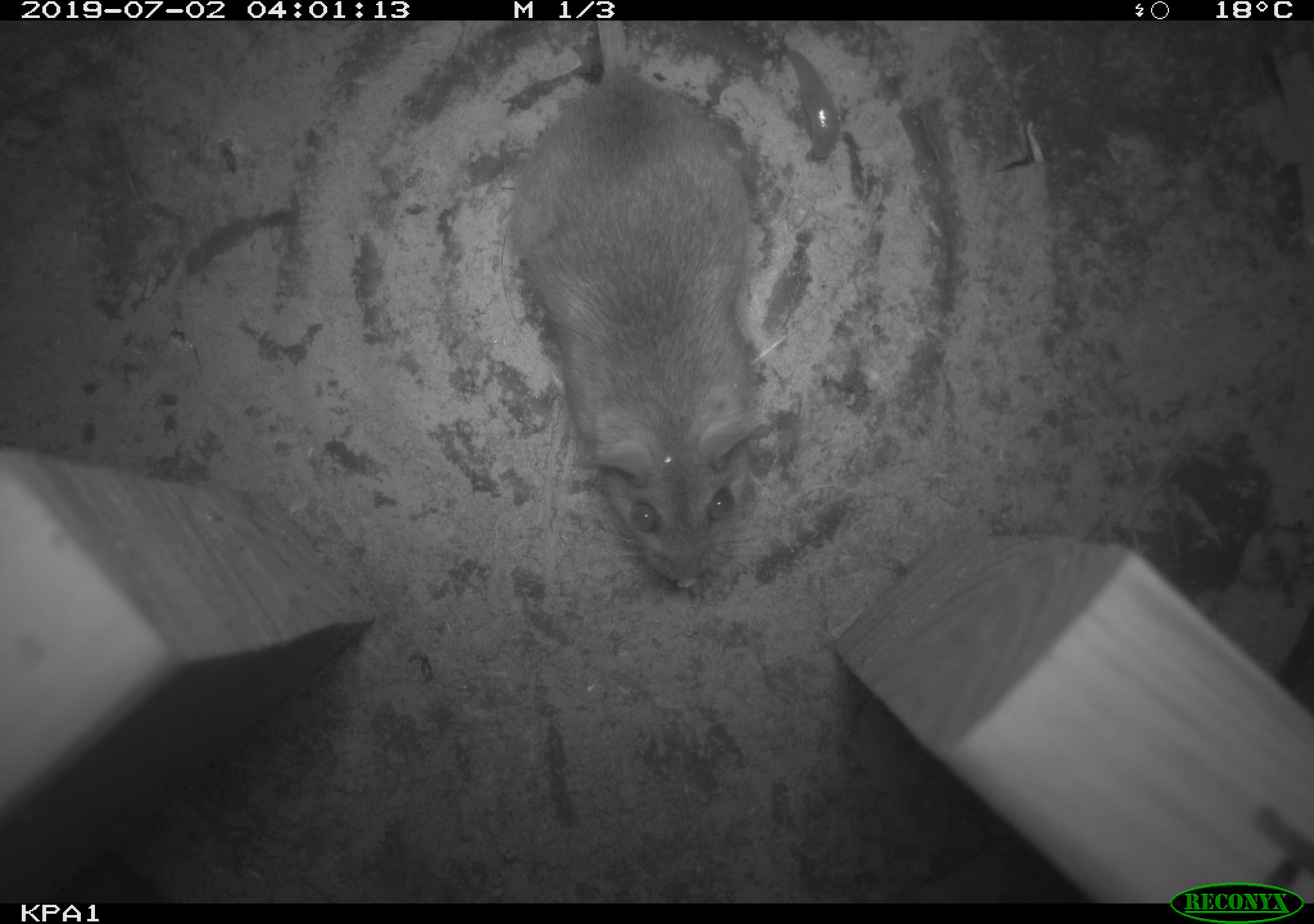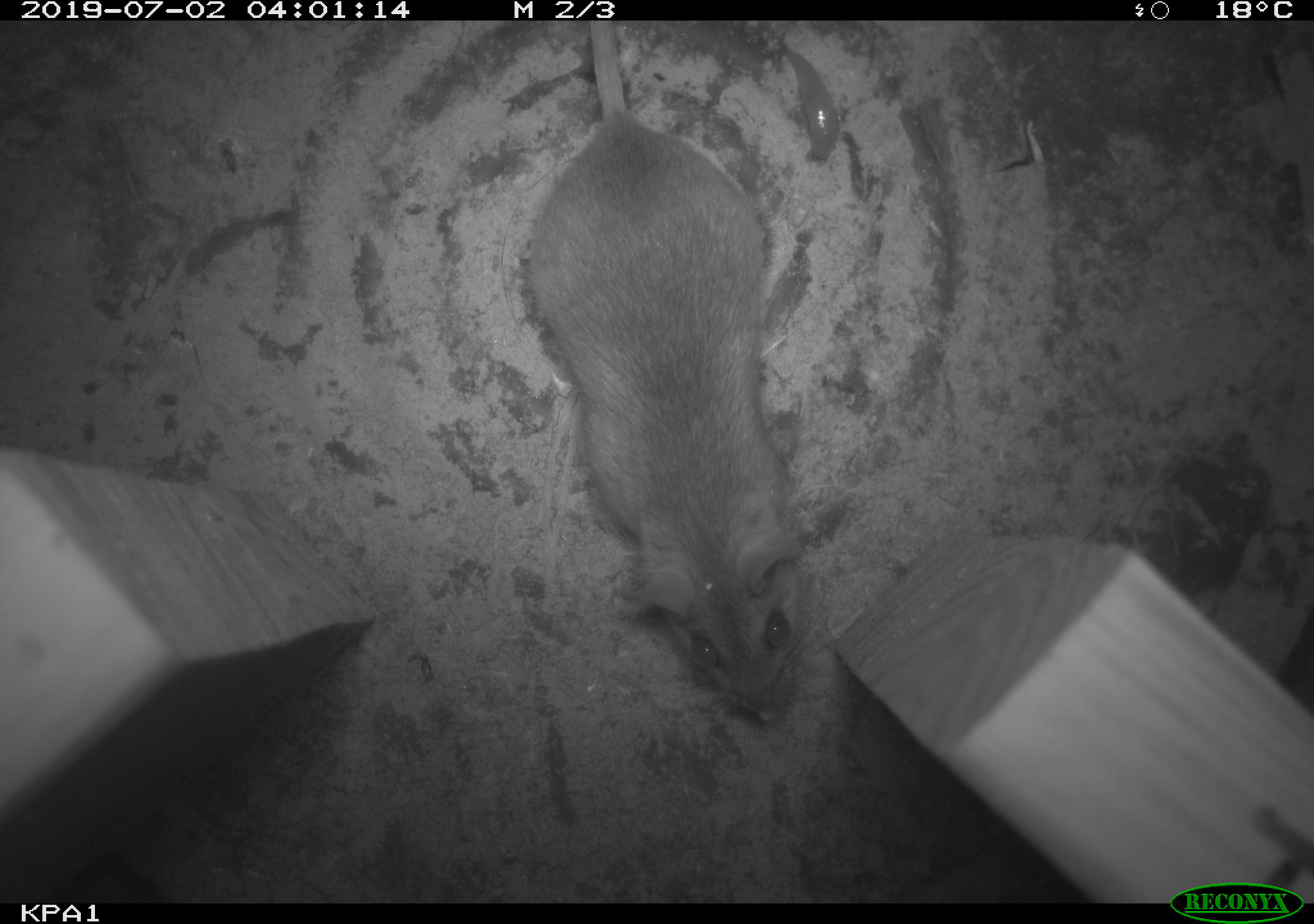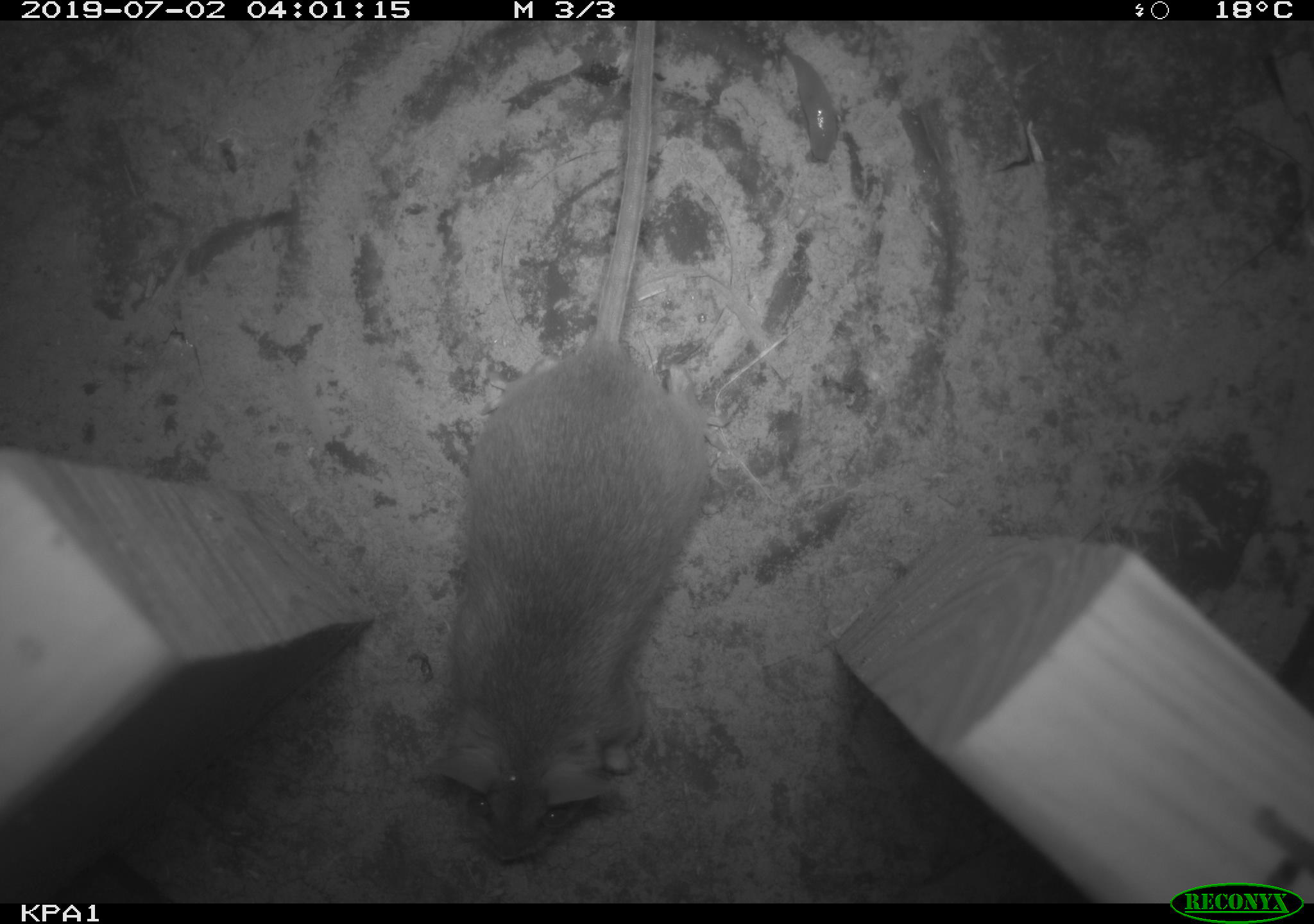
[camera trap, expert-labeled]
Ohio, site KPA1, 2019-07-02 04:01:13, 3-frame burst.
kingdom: Animalia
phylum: Chordata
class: Mammalia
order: Rodentia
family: Cricetidae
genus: Peromyscus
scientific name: Peromyscus leucopus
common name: white-footed mouse